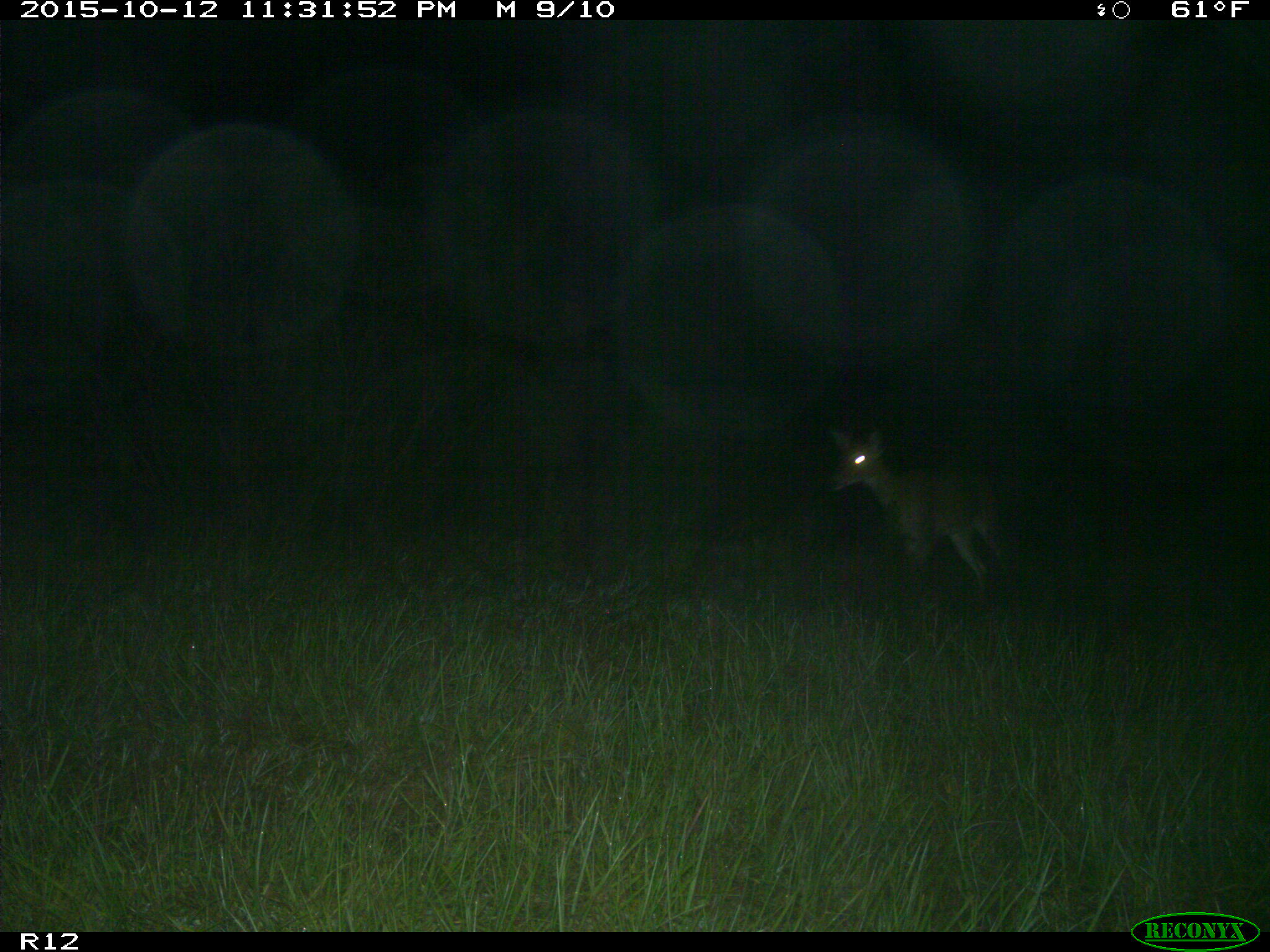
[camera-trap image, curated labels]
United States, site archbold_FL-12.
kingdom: Animalia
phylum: Chordata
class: Mammalia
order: Artiodactyla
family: Cervidae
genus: Odocoileus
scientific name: Odocoileus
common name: deer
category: unidentified deer